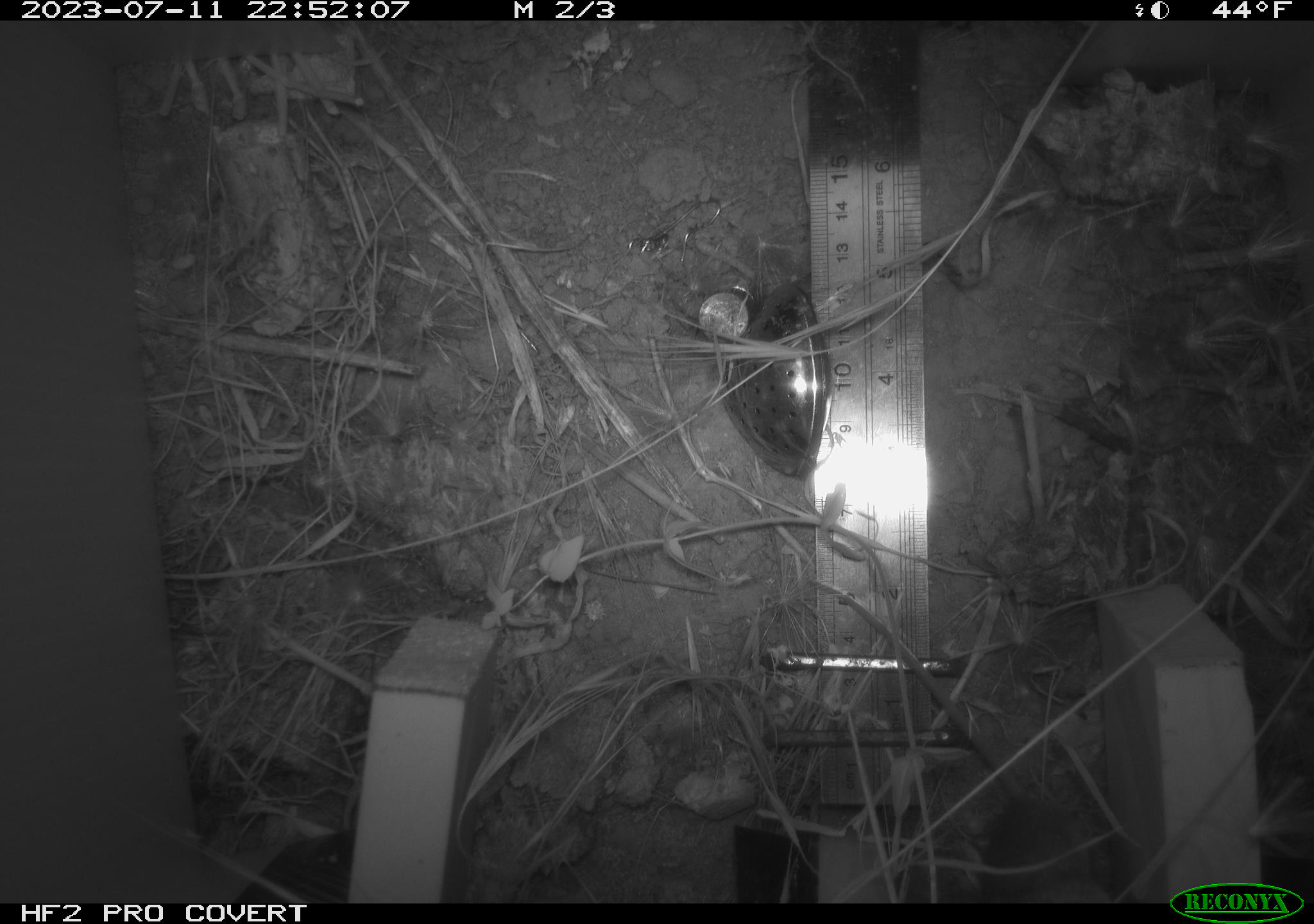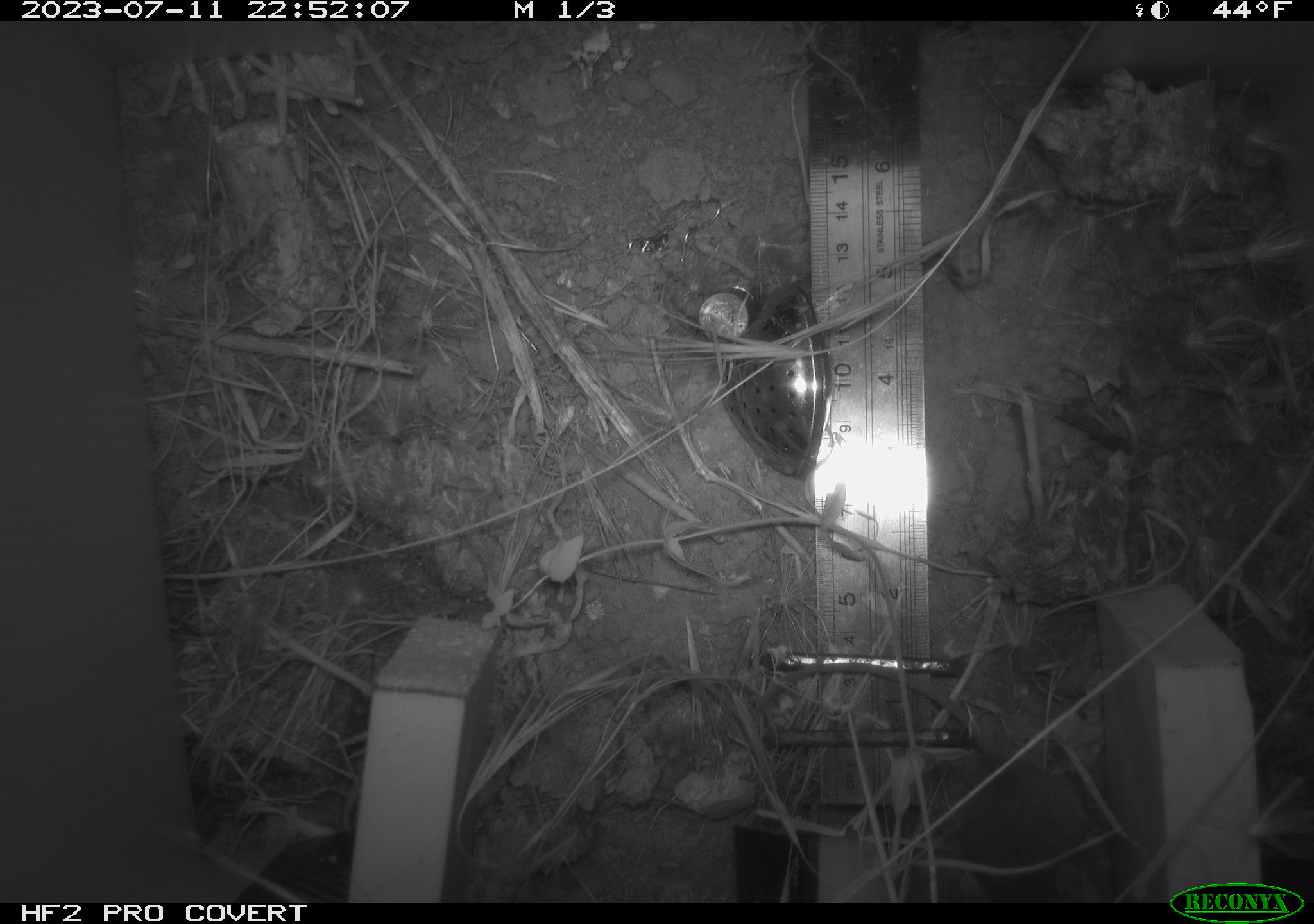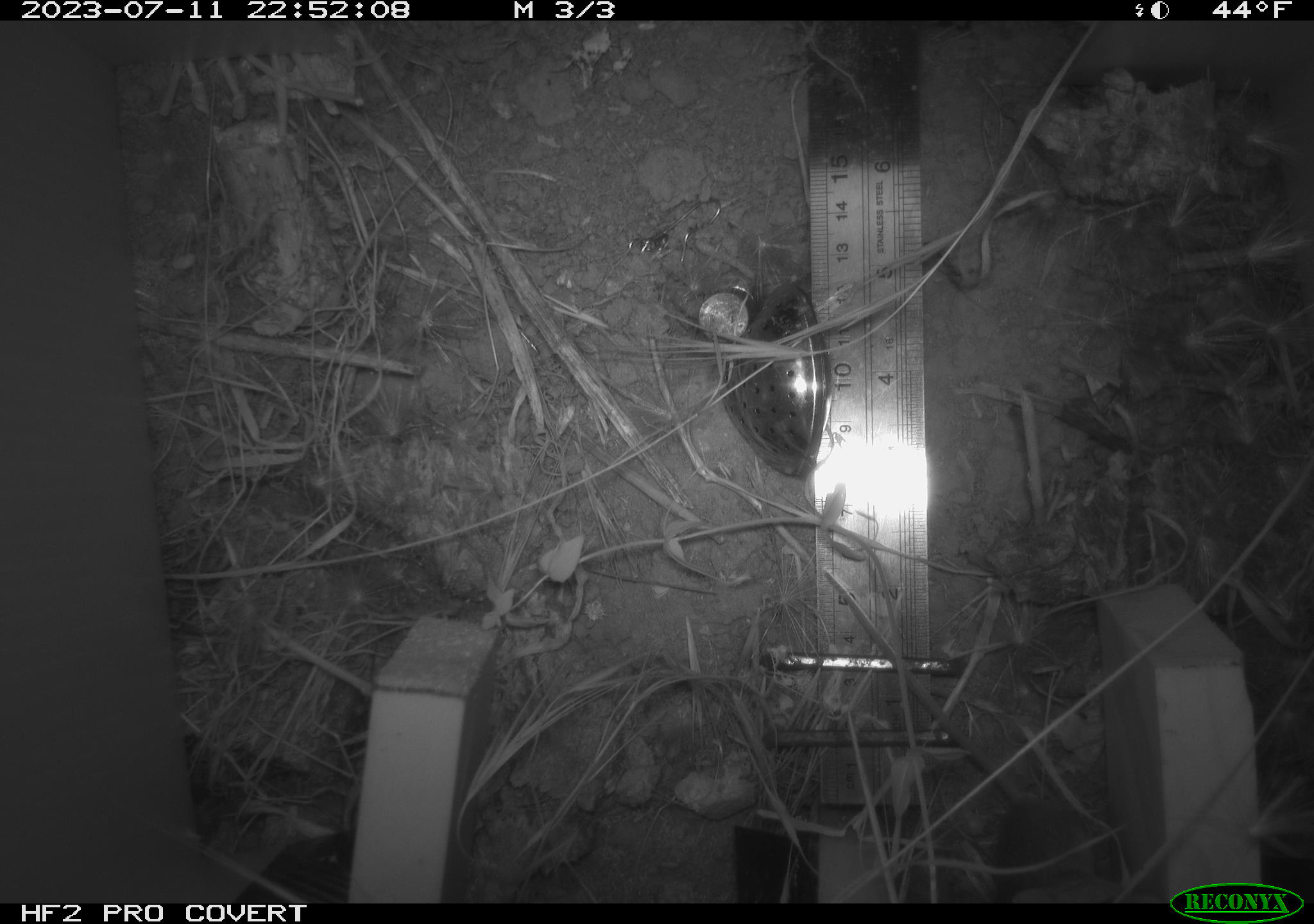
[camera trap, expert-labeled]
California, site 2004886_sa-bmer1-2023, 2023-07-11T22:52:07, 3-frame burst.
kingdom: Animalia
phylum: Chordata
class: Mammalia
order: Rodentia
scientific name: Rodentia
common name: mouse species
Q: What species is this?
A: Mouse species (Rodentia).